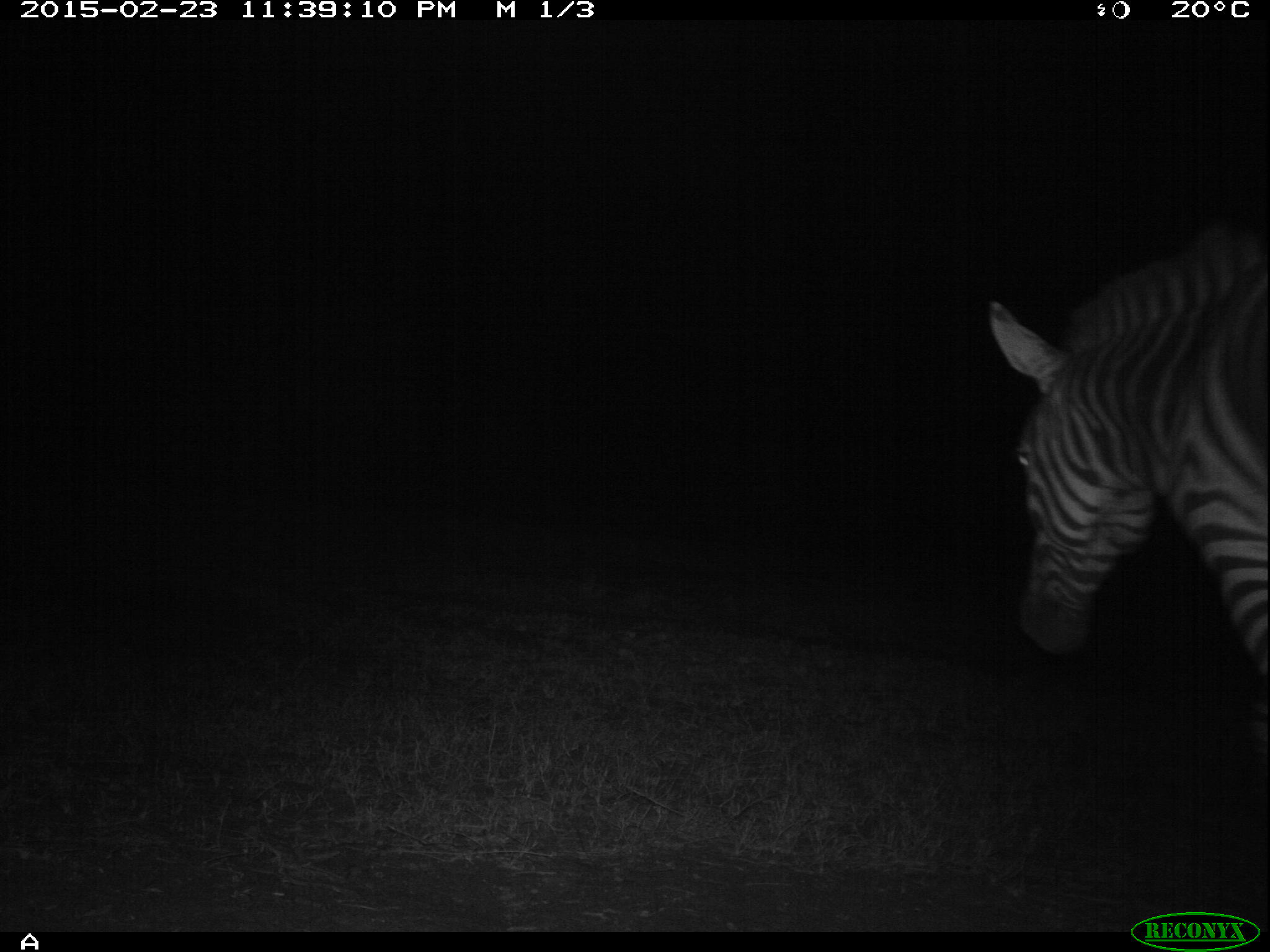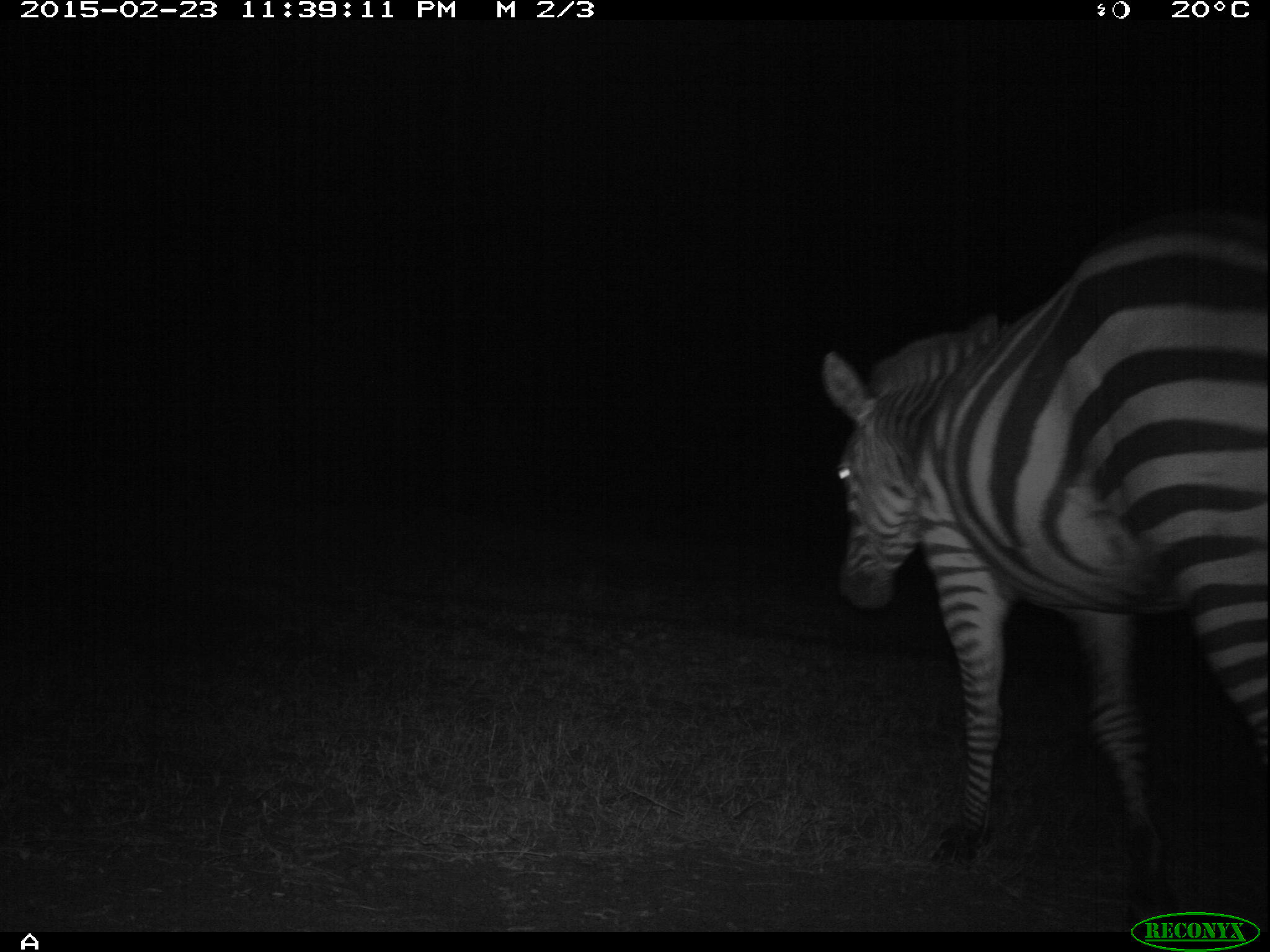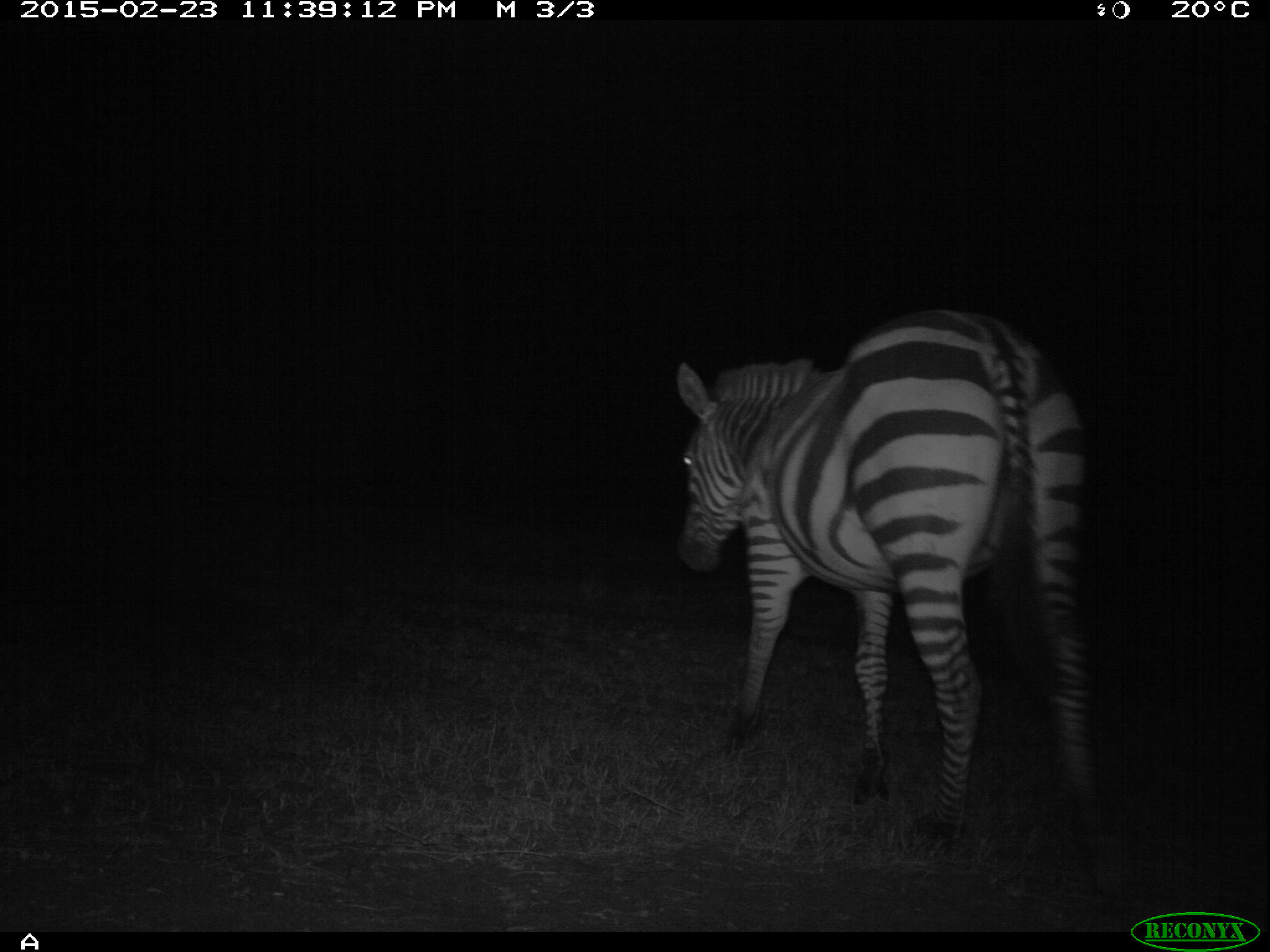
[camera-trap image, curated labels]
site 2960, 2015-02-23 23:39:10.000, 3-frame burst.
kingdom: Animalia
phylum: Chordata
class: Mammalia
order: Perissodactyla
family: Equidae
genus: Equus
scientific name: Equus quagga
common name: plains zebra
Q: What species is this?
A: Equus quagga (plains zebra).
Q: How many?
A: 1.